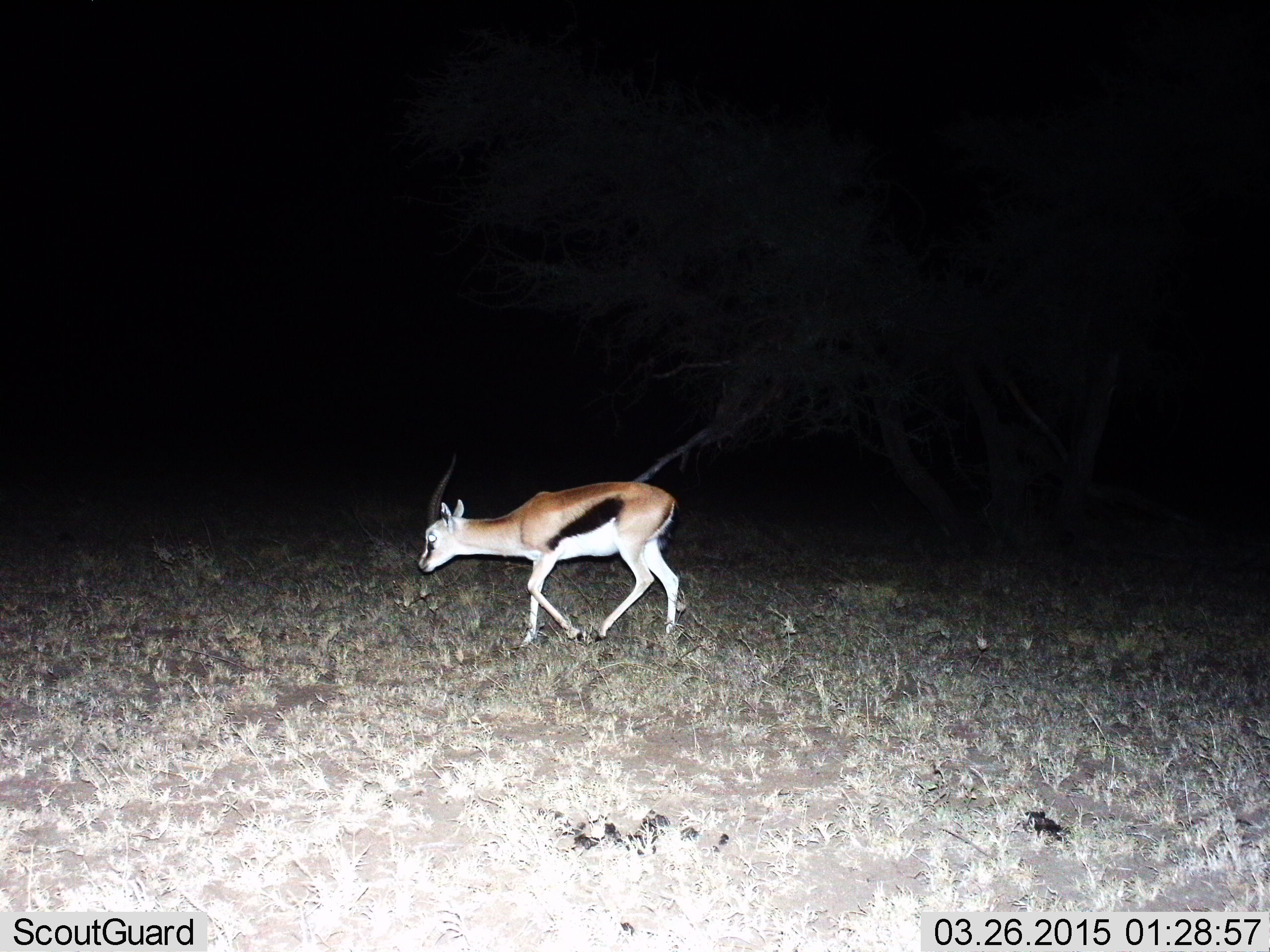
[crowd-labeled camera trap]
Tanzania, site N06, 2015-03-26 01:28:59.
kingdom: Animalia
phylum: Chordata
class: Mammalia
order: Artiodactyla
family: Bovidae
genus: Eudorcas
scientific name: Eudorcas thomsonii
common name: thomson's gazelle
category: gazellethomsons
Gazellethomsons (thomson's gazelle) (Eudorcas thomsonii), count 1. Behavior (volunteer vote fractions): standing 20%, resting 0%, moving 80%, interacting 0%. Young present (vote fraction): 20%. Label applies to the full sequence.